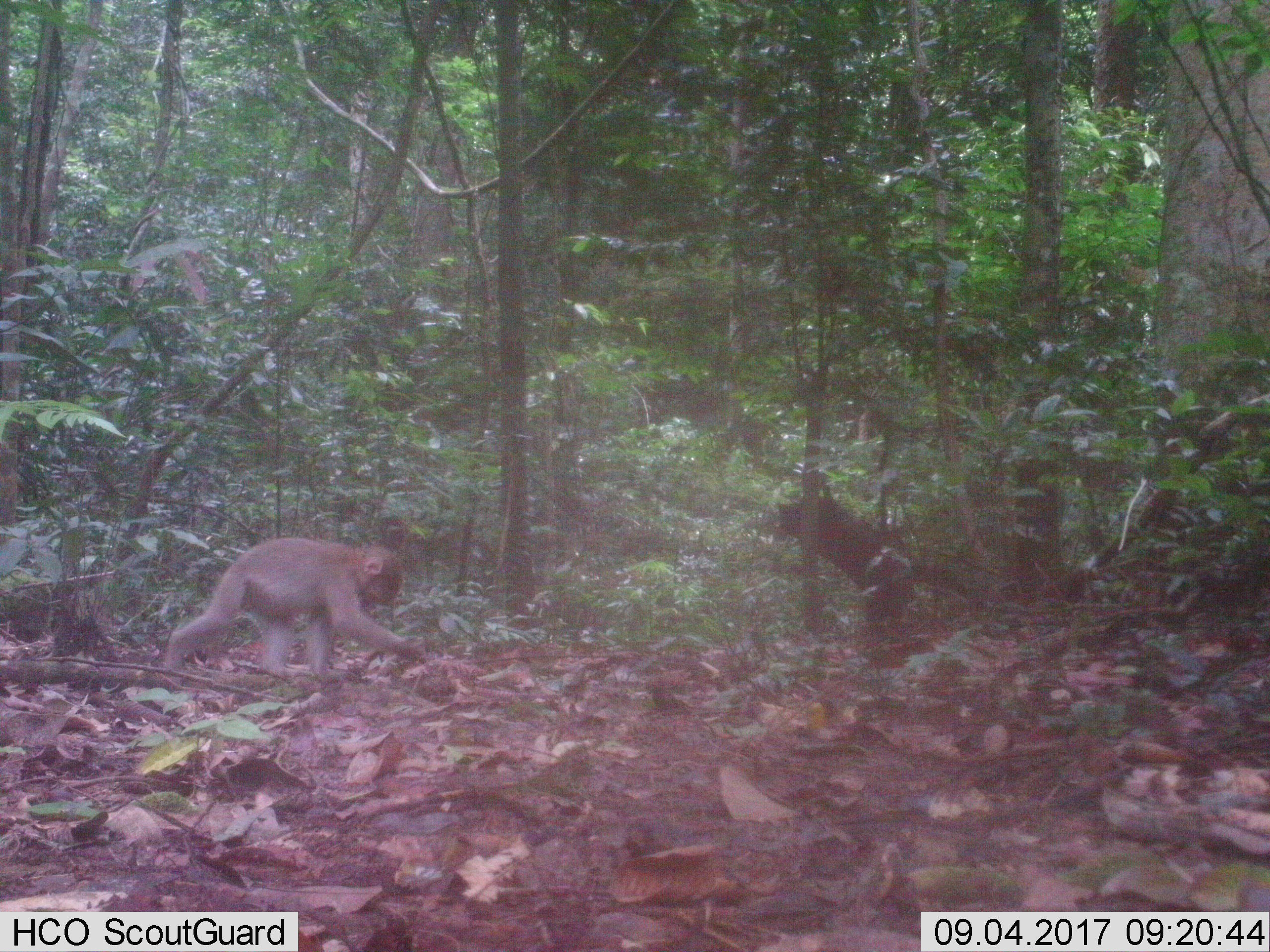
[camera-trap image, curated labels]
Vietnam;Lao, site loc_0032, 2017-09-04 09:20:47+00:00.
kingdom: Animalia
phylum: Chordata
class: Mammalia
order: Primates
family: Cercopithecidae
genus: Macaca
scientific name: Macaca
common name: macaque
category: unidentified macaque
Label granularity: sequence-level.